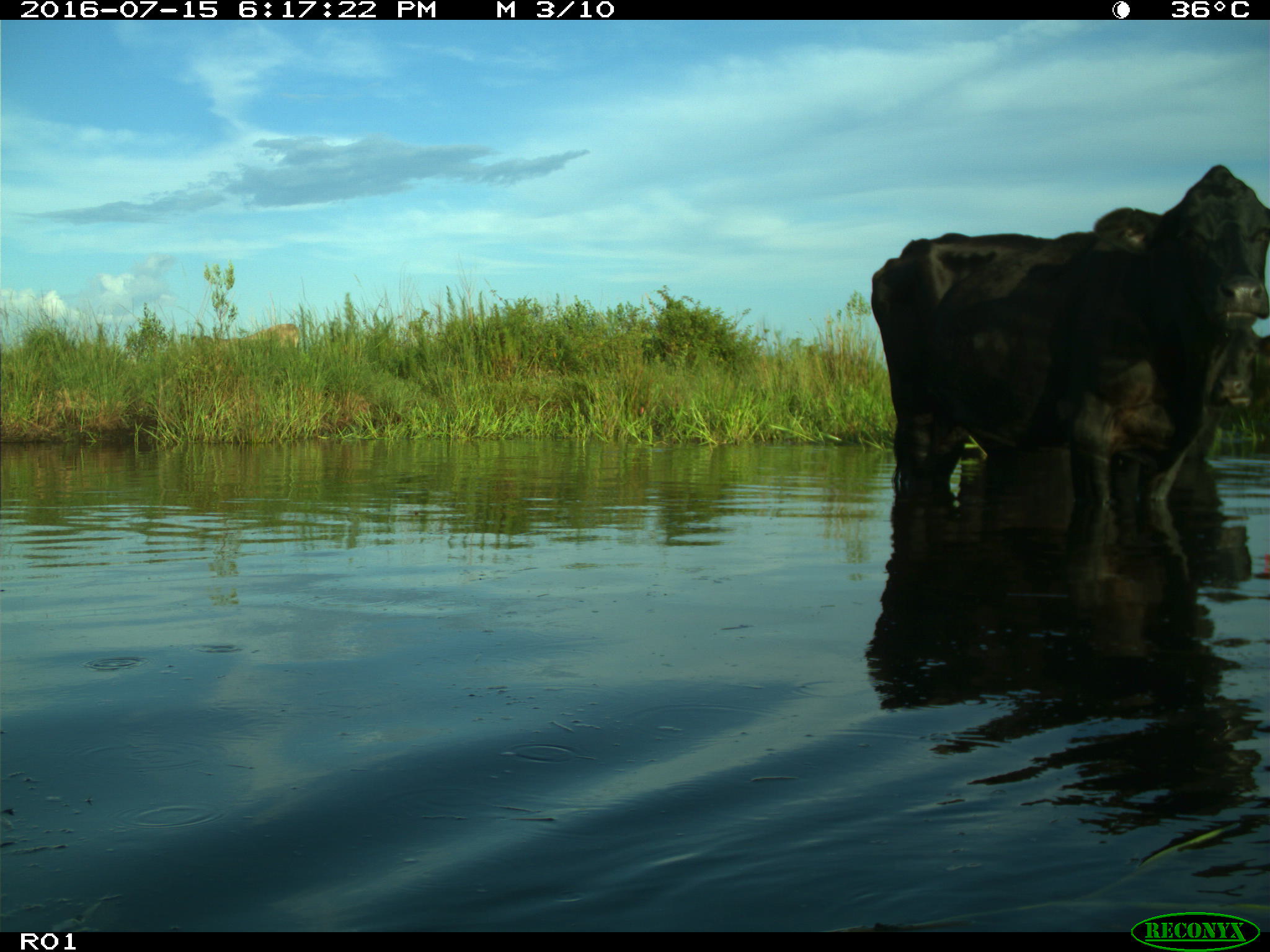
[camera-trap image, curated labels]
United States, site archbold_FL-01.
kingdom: Animalia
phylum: Chordata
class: Mammalia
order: Artiodactyla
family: Bovidae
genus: Bos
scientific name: Bos taurus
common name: domestic cow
Bos taurus (domestic cow).